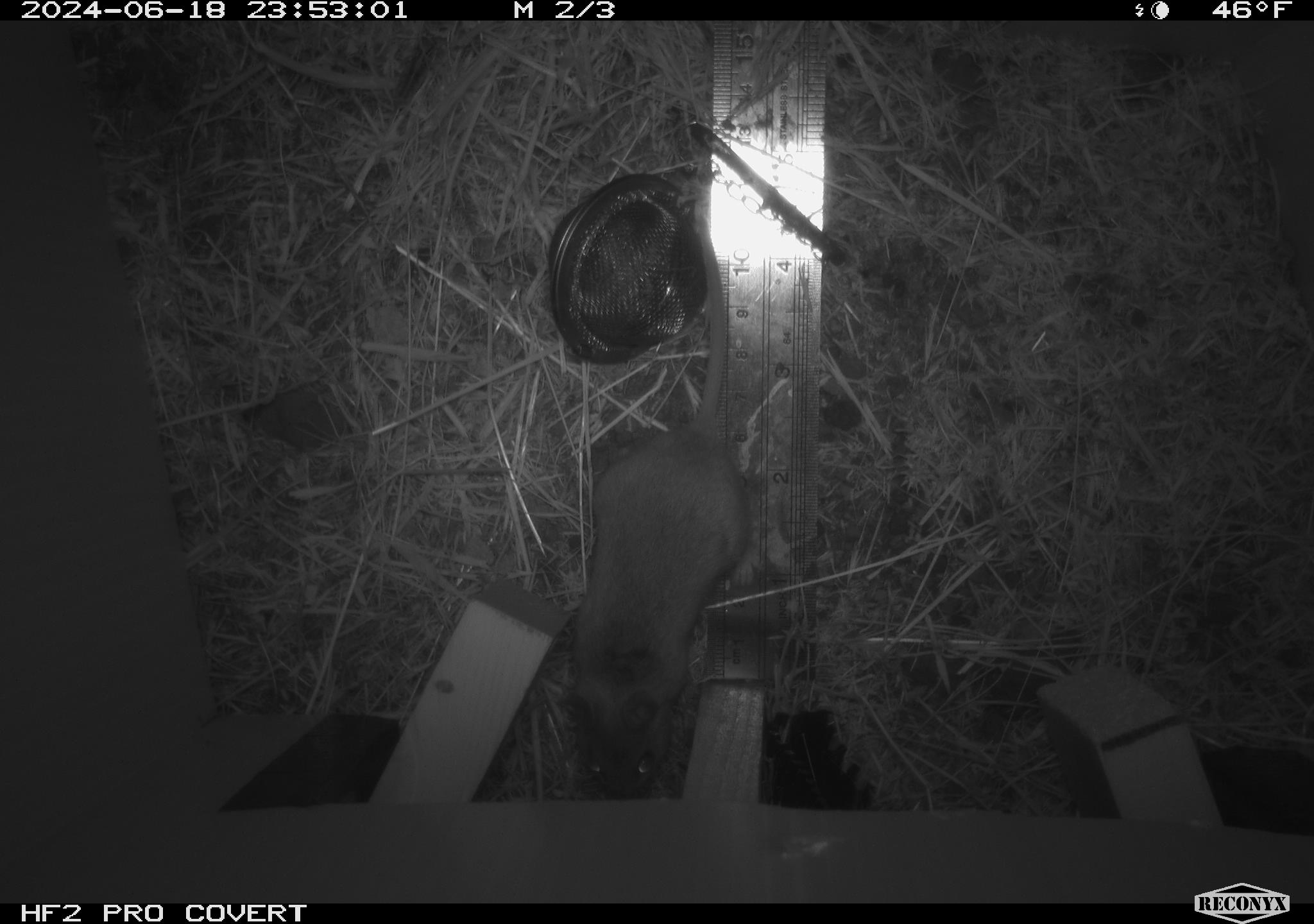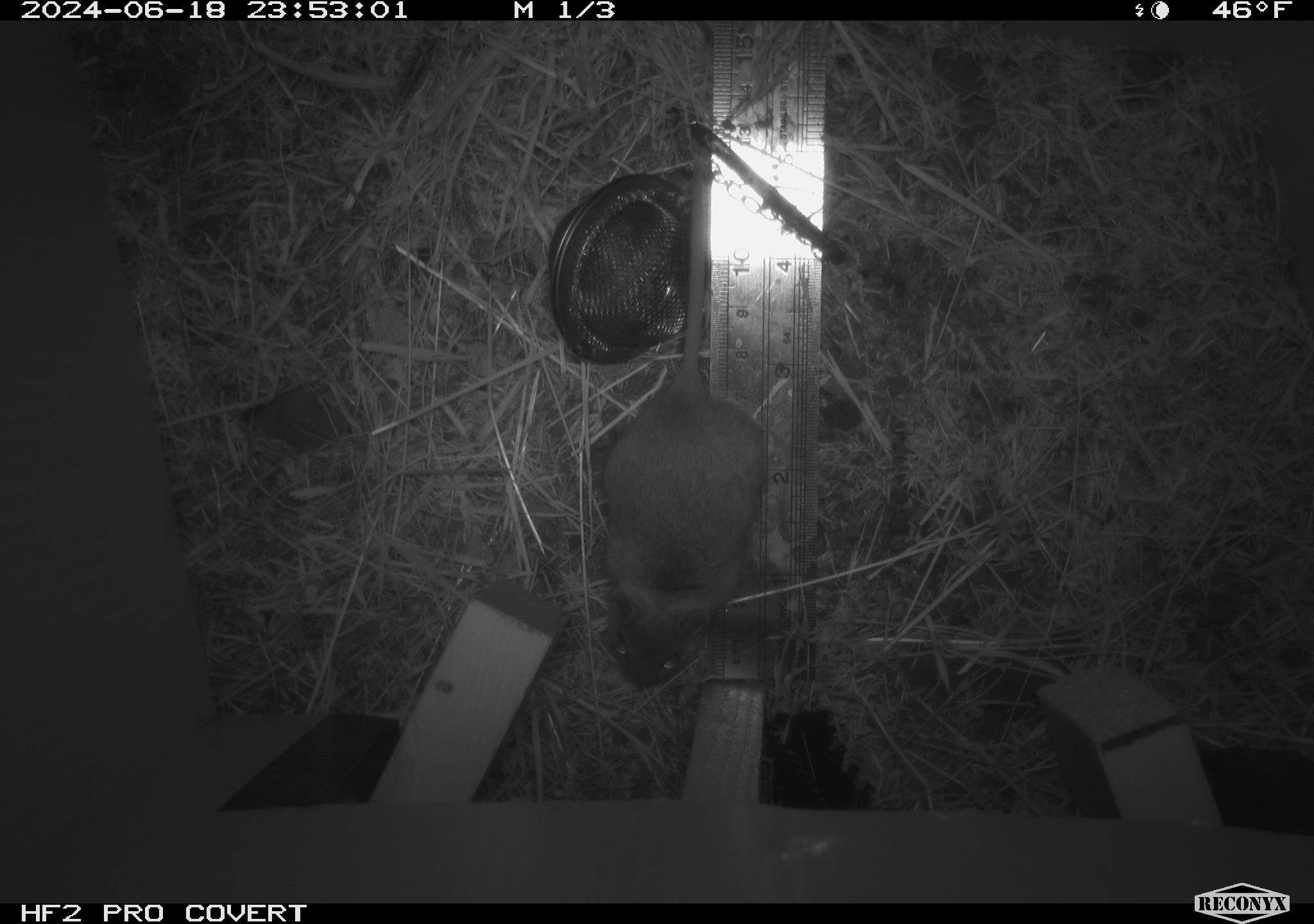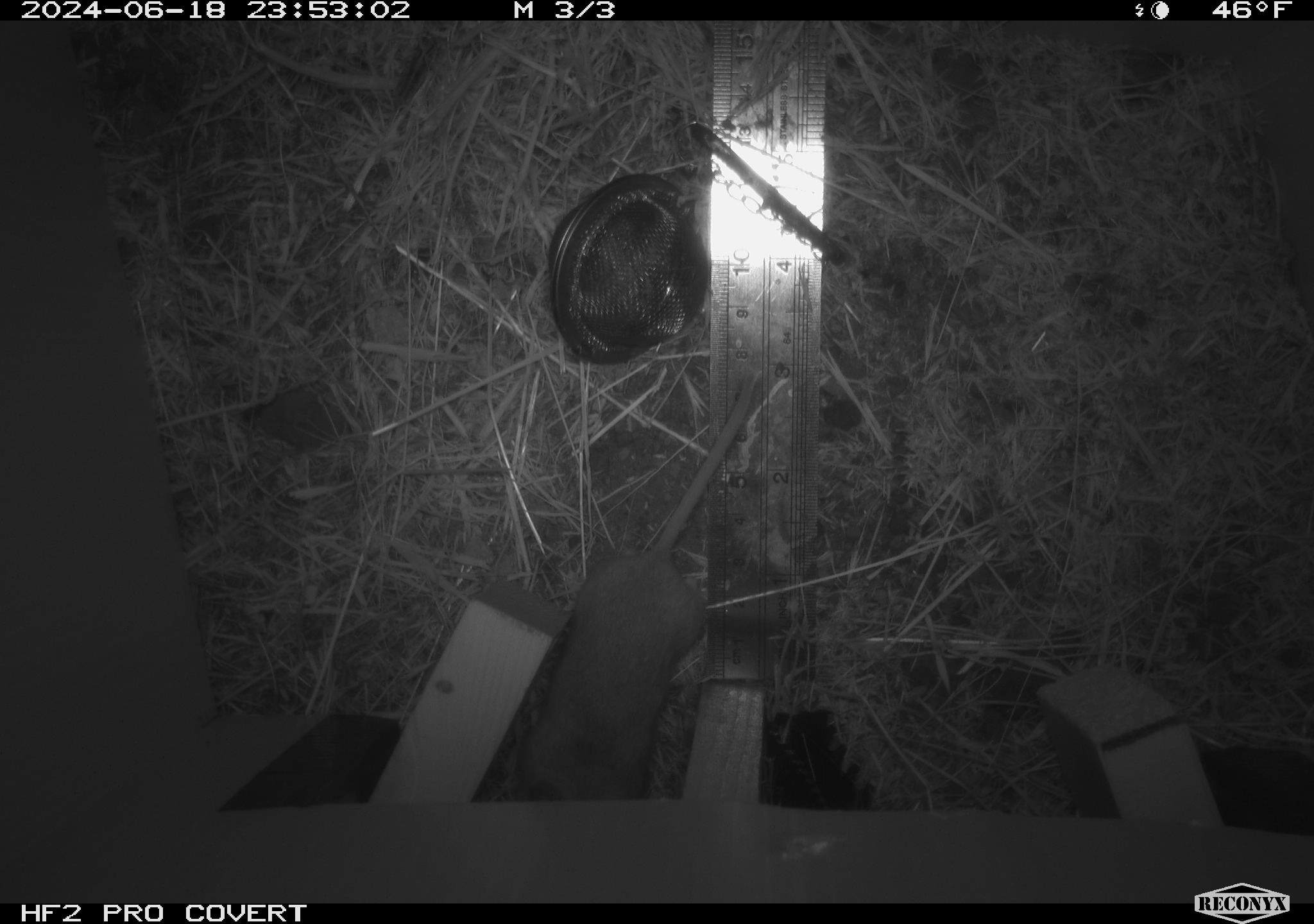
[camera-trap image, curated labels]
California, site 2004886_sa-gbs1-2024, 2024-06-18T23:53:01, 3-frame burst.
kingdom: Animalia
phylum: Chordata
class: Mammalia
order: Rodentia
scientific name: Rodentia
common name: mouse species